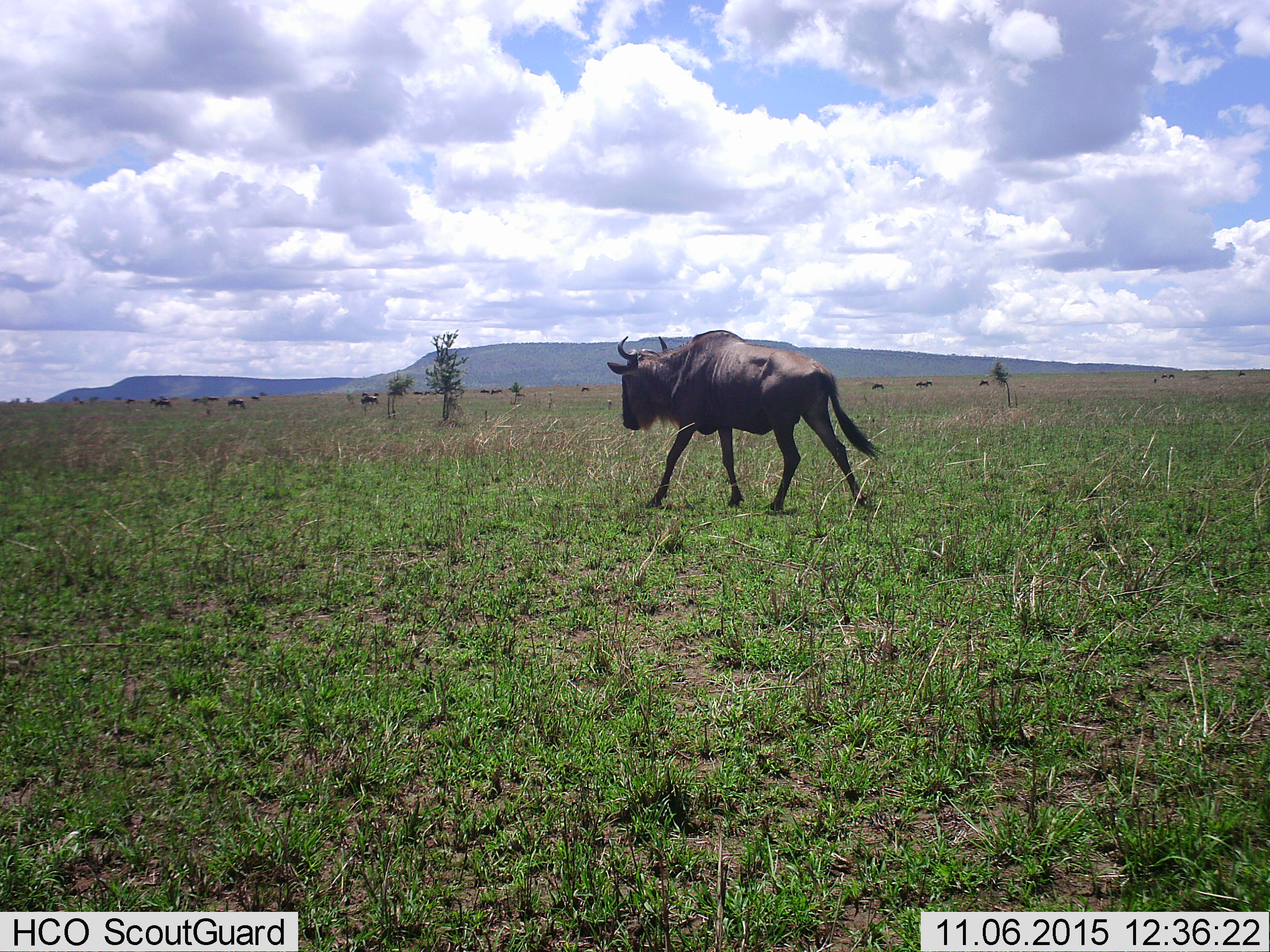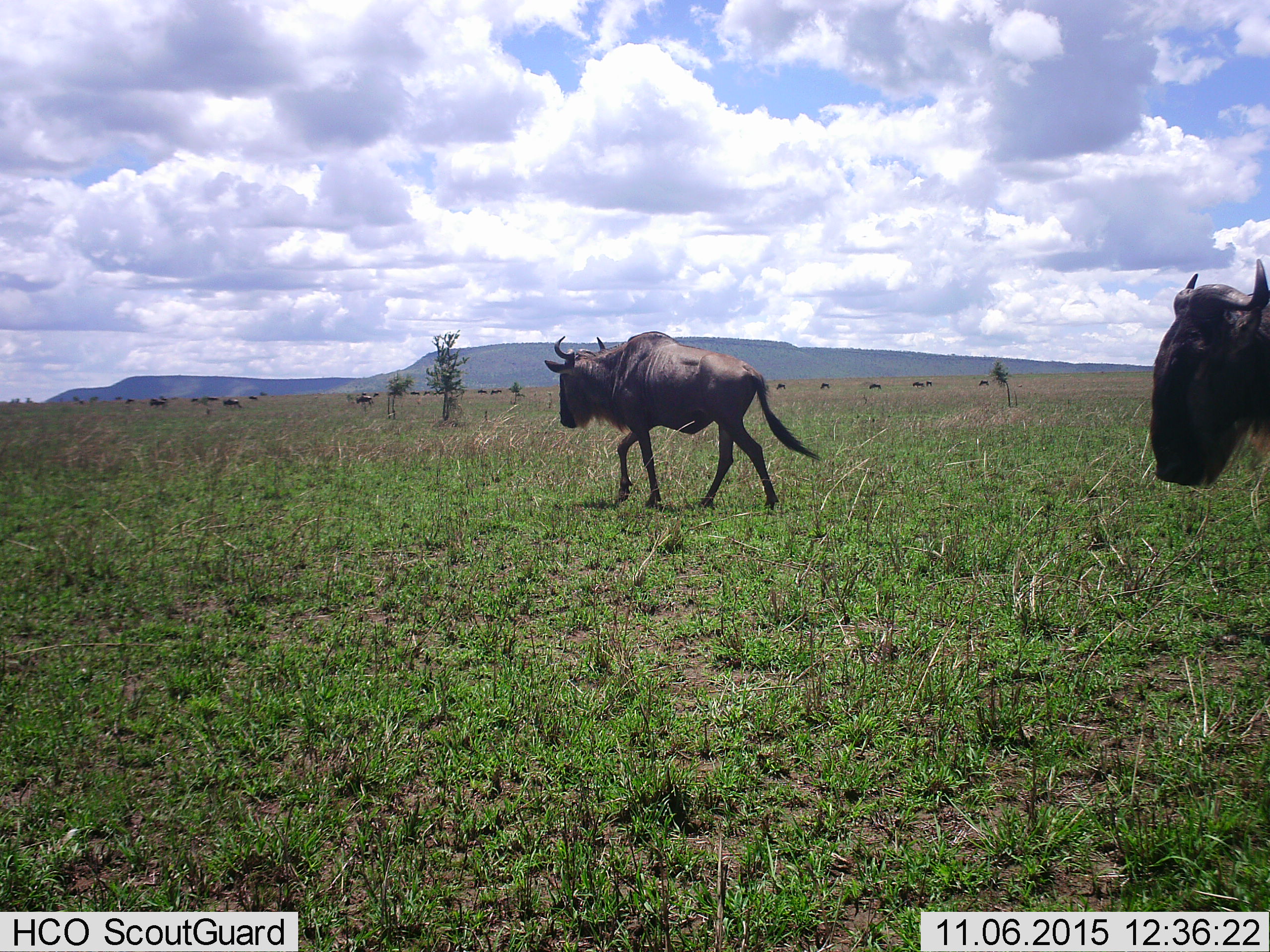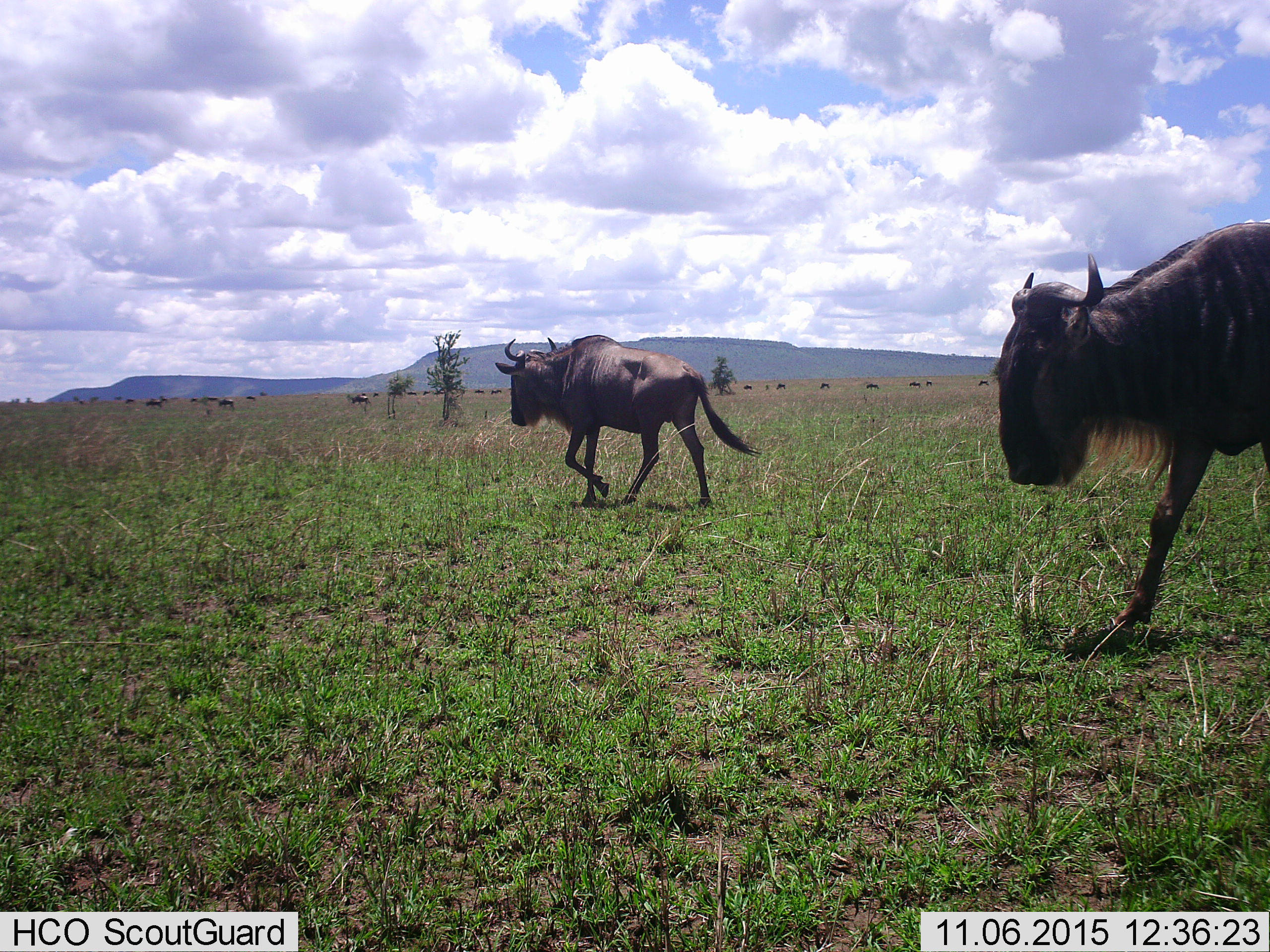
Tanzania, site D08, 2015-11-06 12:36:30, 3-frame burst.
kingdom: Animalia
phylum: Chordata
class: Mammalia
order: Artiodactyla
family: Bovidae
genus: Connochaetes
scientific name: Connochaetes taurinus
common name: blue wildebeest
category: wildebeest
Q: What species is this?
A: Wildebeest (blue wildebeest) (Connochaetes taurinus).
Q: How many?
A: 11-50.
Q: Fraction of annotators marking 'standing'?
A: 28%.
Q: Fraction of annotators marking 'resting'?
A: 0%.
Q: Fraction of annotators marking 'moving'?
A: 94%.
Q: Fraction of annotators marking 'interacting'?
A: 0%.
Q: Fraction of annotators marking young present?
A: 0%.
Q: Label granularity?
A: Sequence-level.